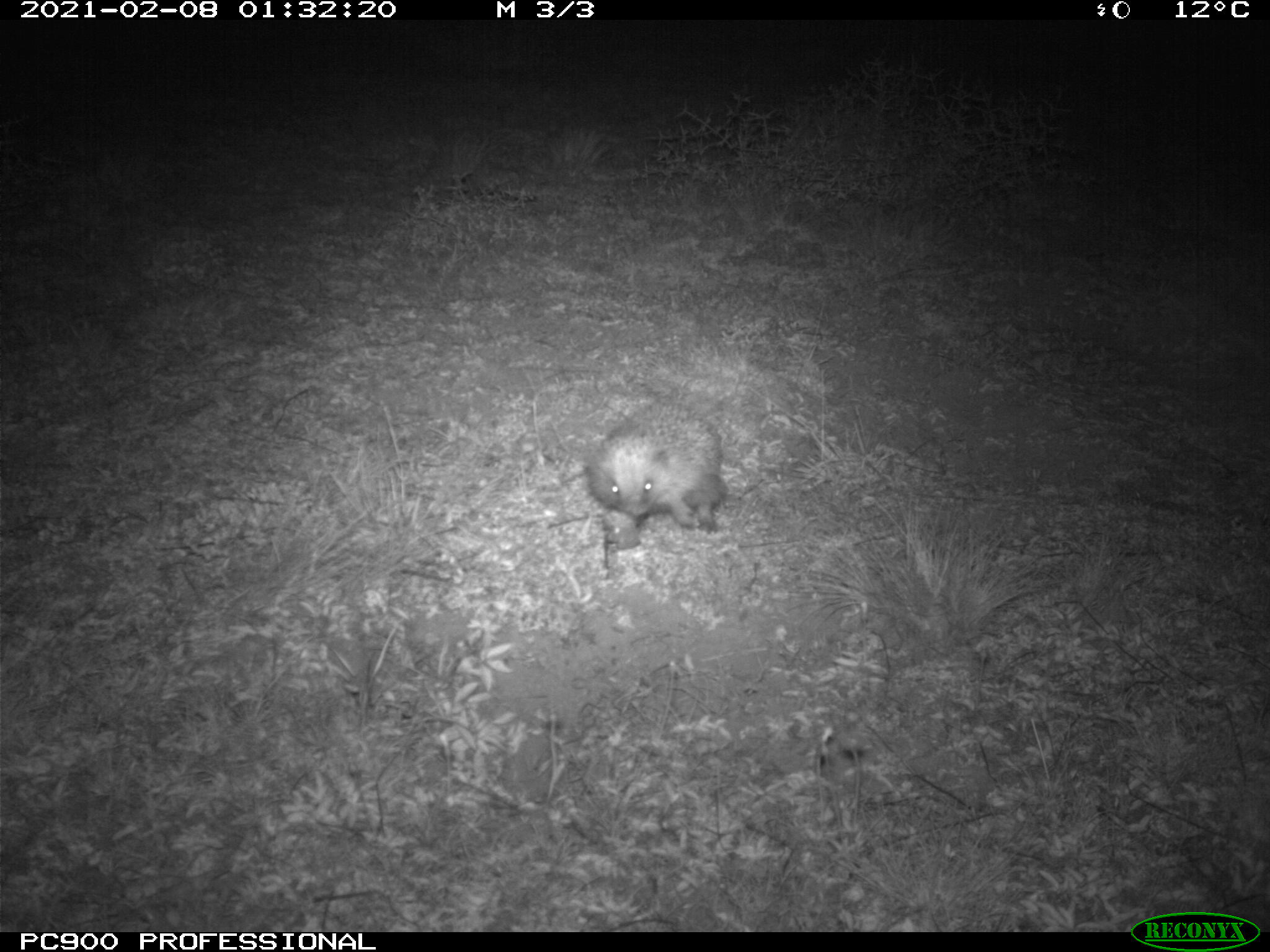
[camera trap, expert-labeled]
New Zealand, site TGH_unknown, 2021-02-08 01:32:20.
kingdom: Animalia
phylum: Chordata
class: Mammalia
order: Eulipotyphla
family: Erinaceidae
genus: Erinaceus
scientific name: Erinaceus europaeus europaeus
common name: european hedgehog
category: hedgehog